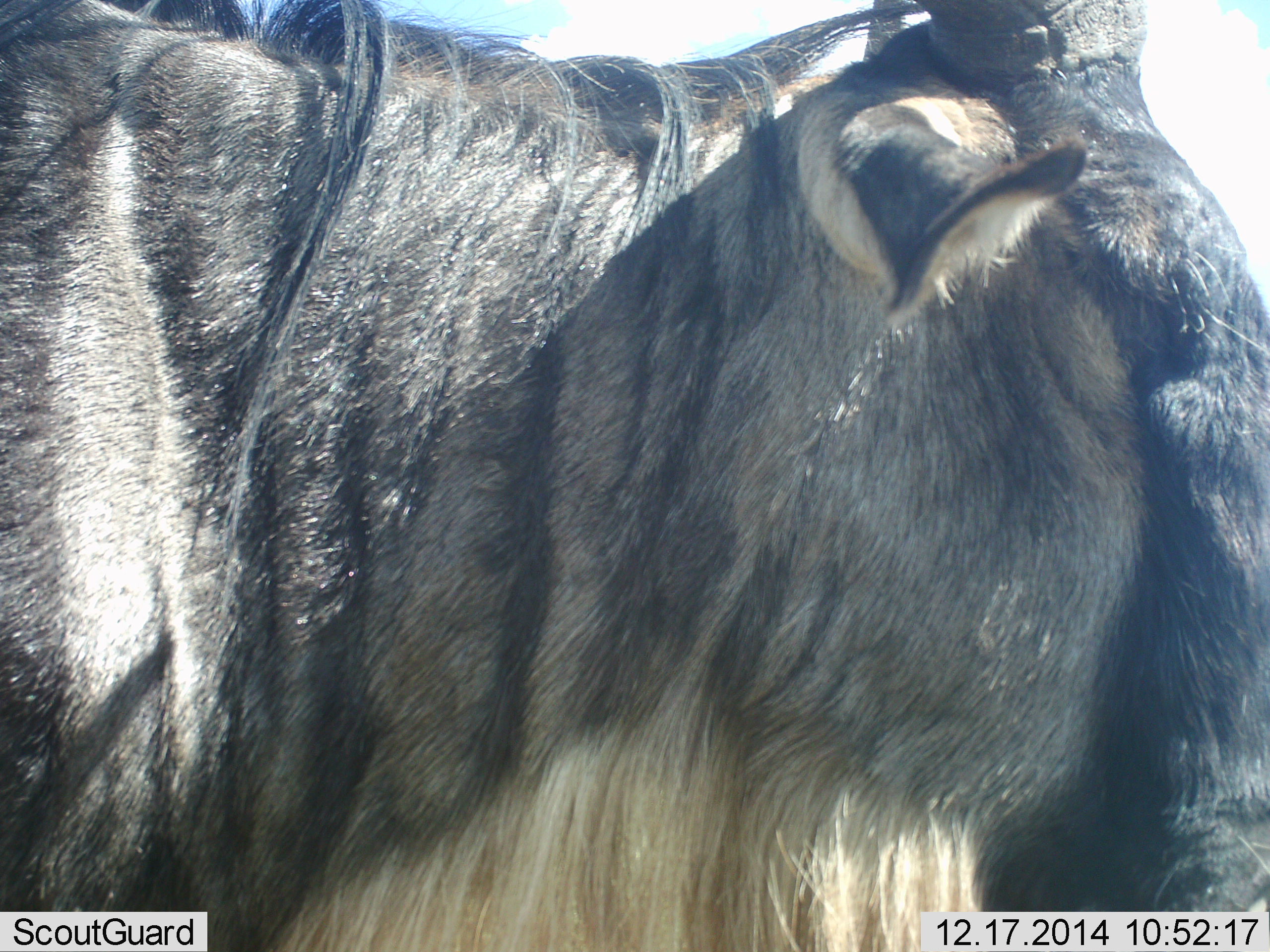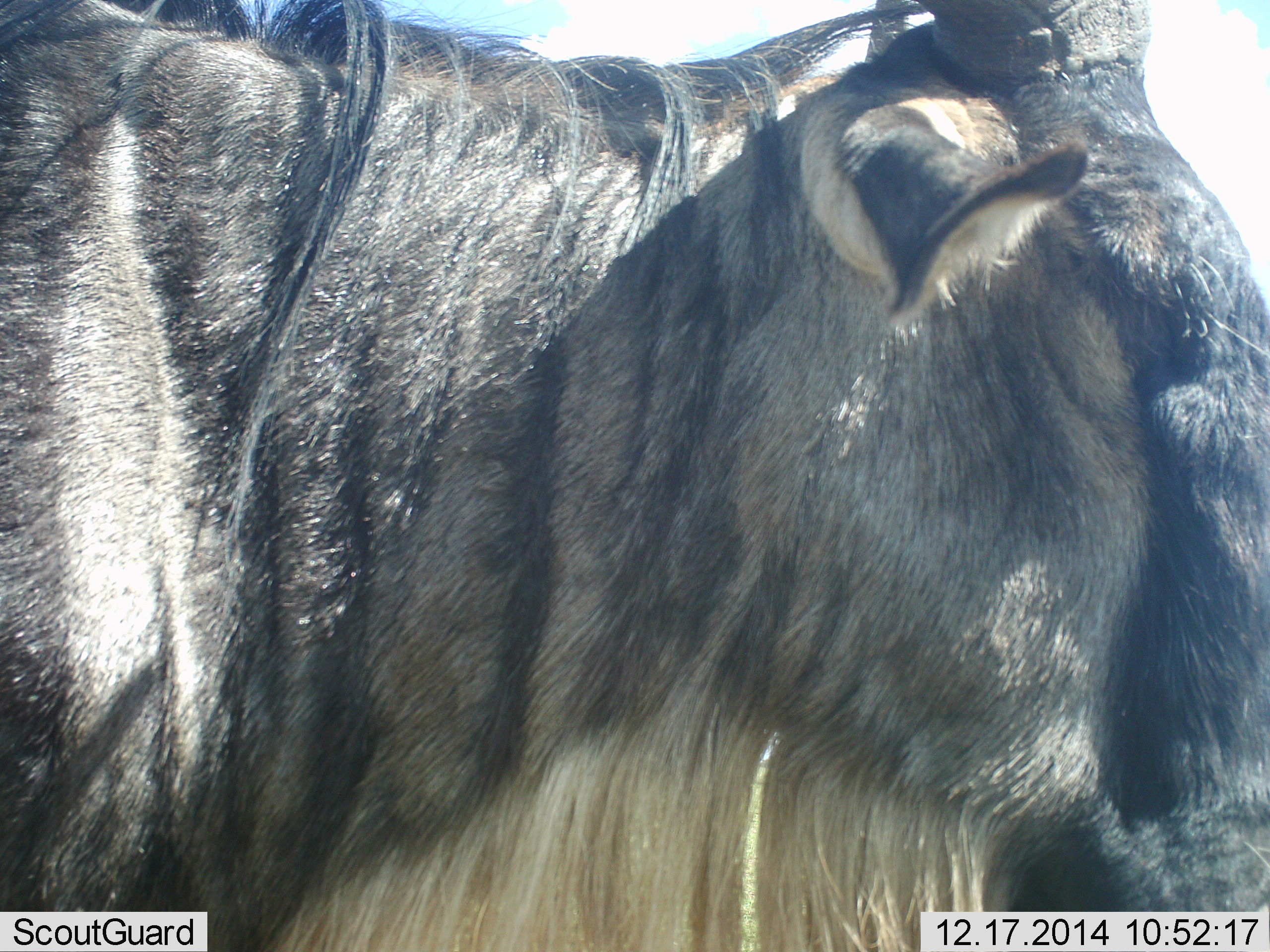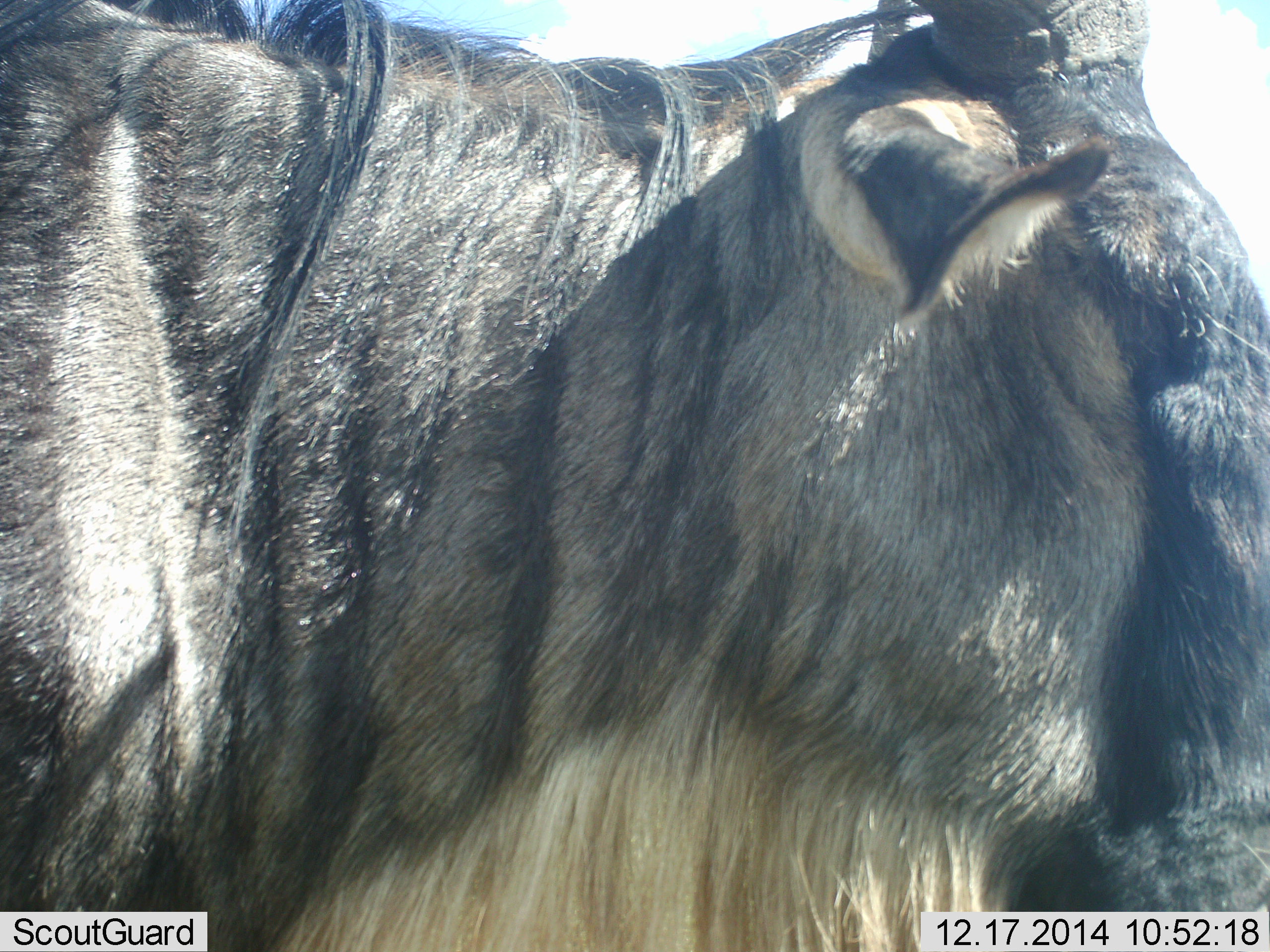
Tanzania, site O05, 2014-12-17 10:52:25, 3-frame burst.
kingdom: Animalia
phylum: Chordata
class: Mammalia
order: Artiodactyla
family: Bovidae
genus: Connochaetes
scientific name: Connochaetes taurinus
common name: blue wildebeest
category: wildebeest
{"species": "wildebeest (blue wildebeest) (Connochaetes taurinus)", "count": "1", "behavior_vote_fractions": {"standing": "100%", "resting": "0%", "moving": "0%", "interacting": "0%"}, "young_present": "0%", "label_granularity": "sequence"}